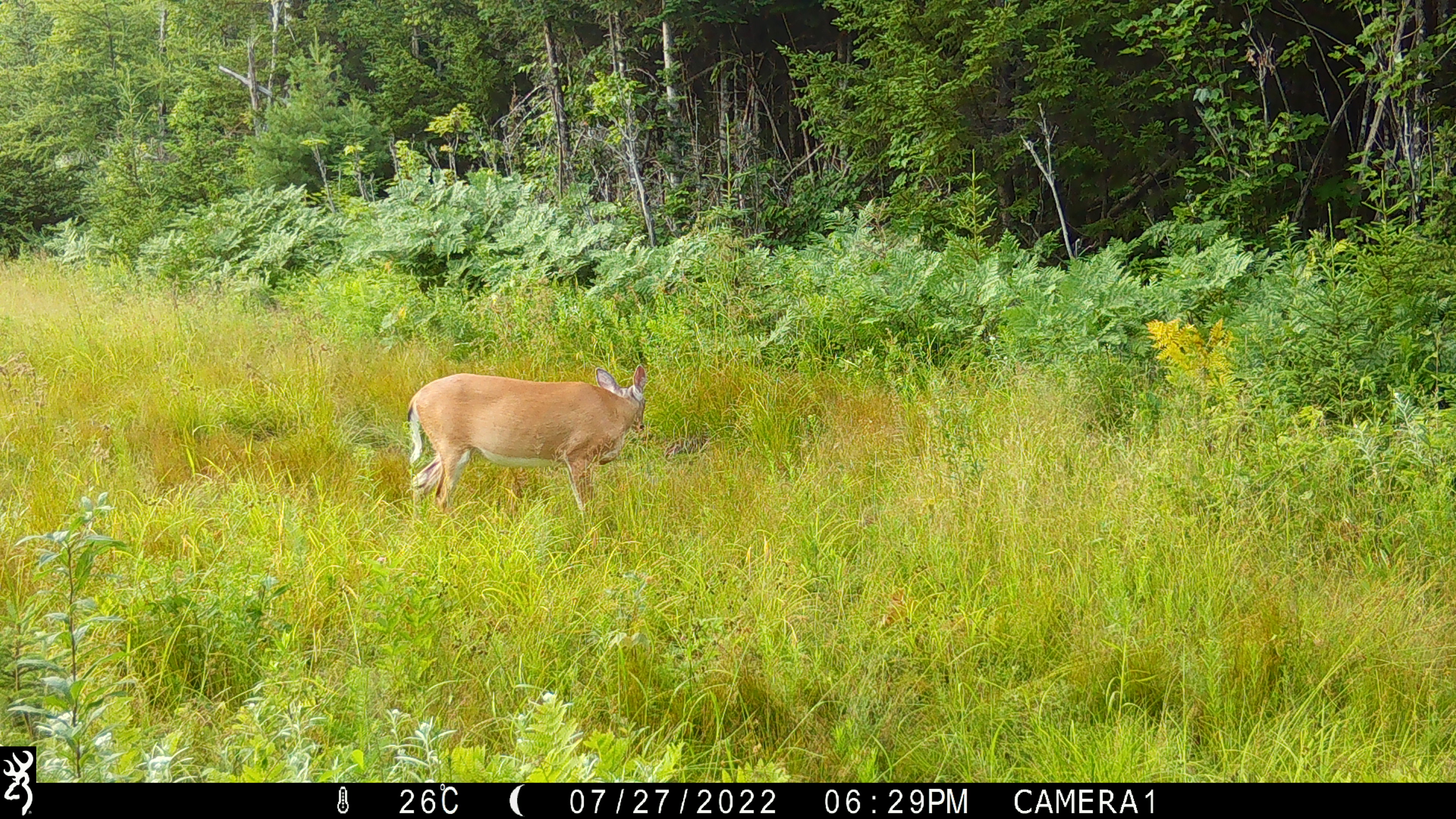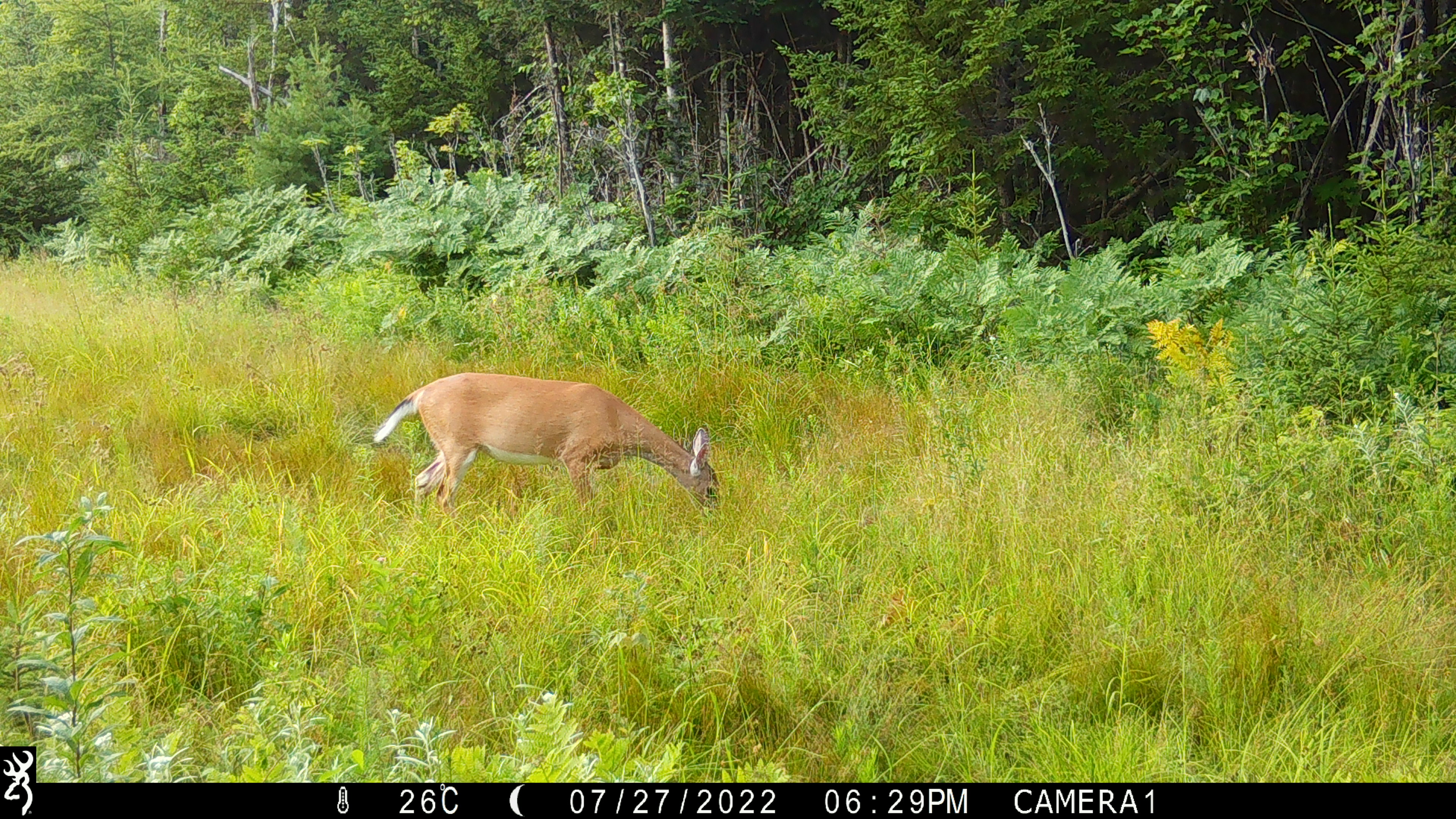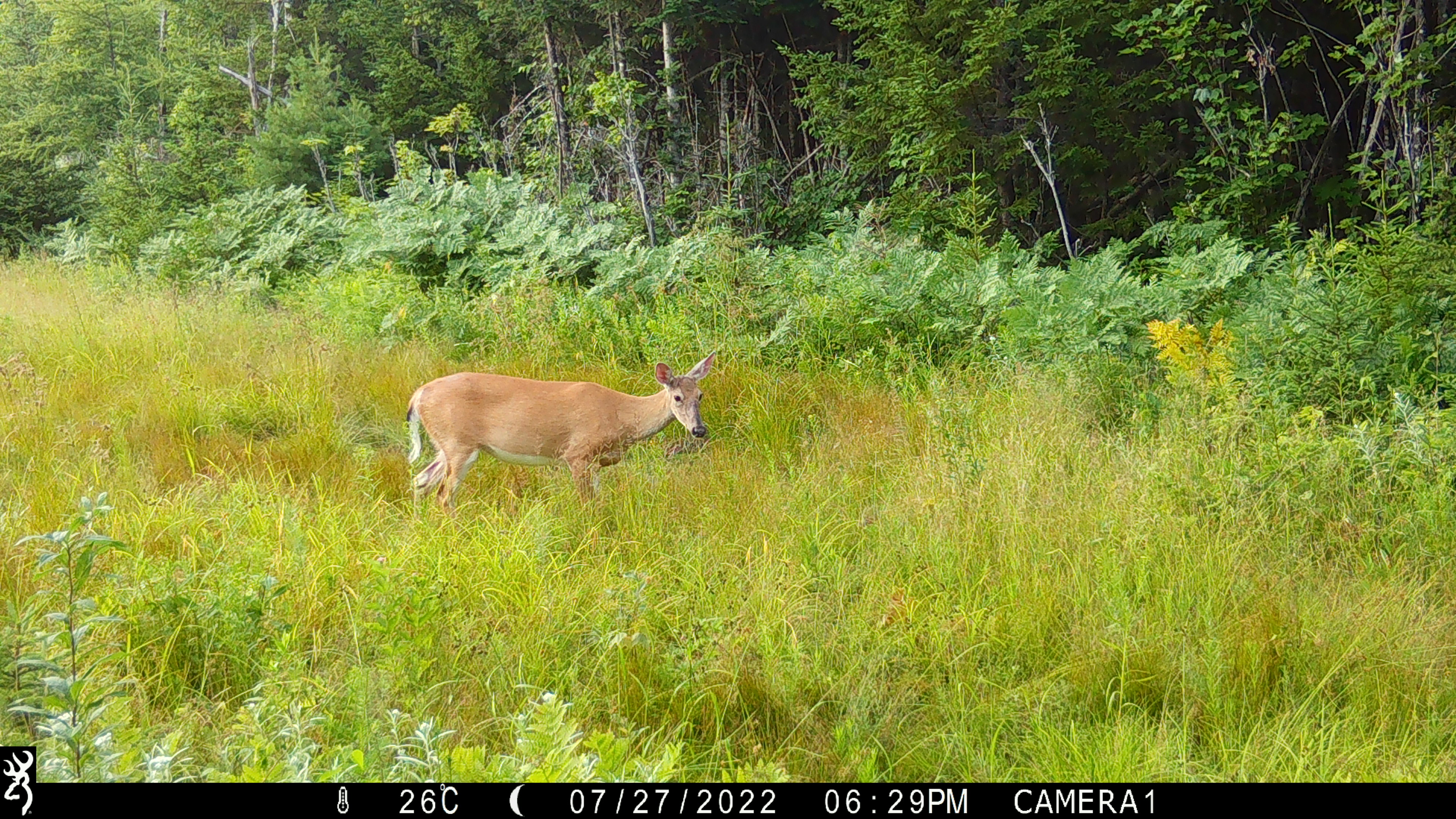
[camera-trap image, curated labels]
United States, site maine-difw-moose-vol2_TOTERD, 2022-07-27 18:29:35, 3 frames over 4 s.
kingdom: Animalia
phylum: Chordata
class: Mammalia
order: Artiodactyla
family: Cervidae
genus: Odocoileus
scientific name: Odocoileus virginianus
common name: white-tailed deer